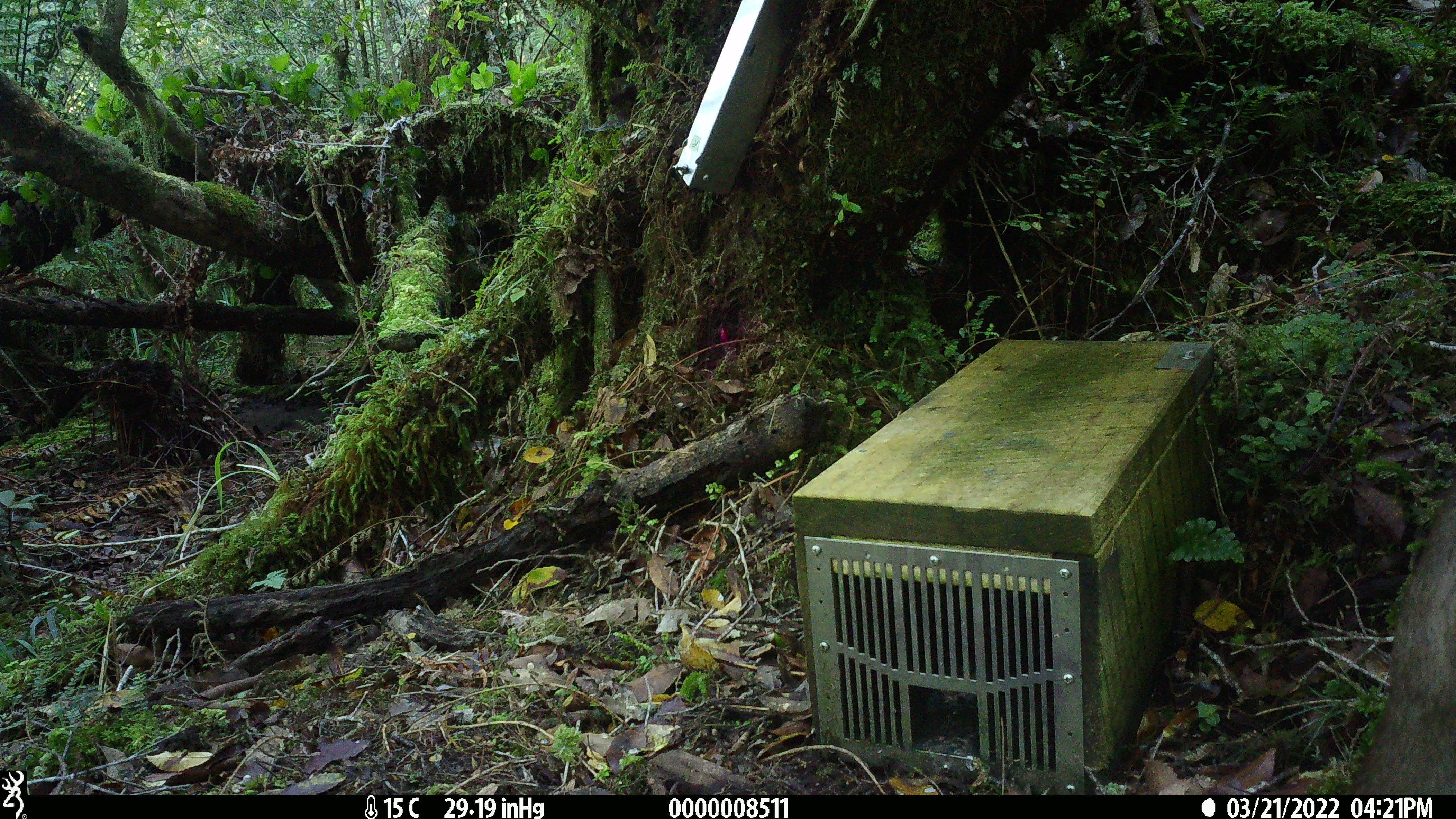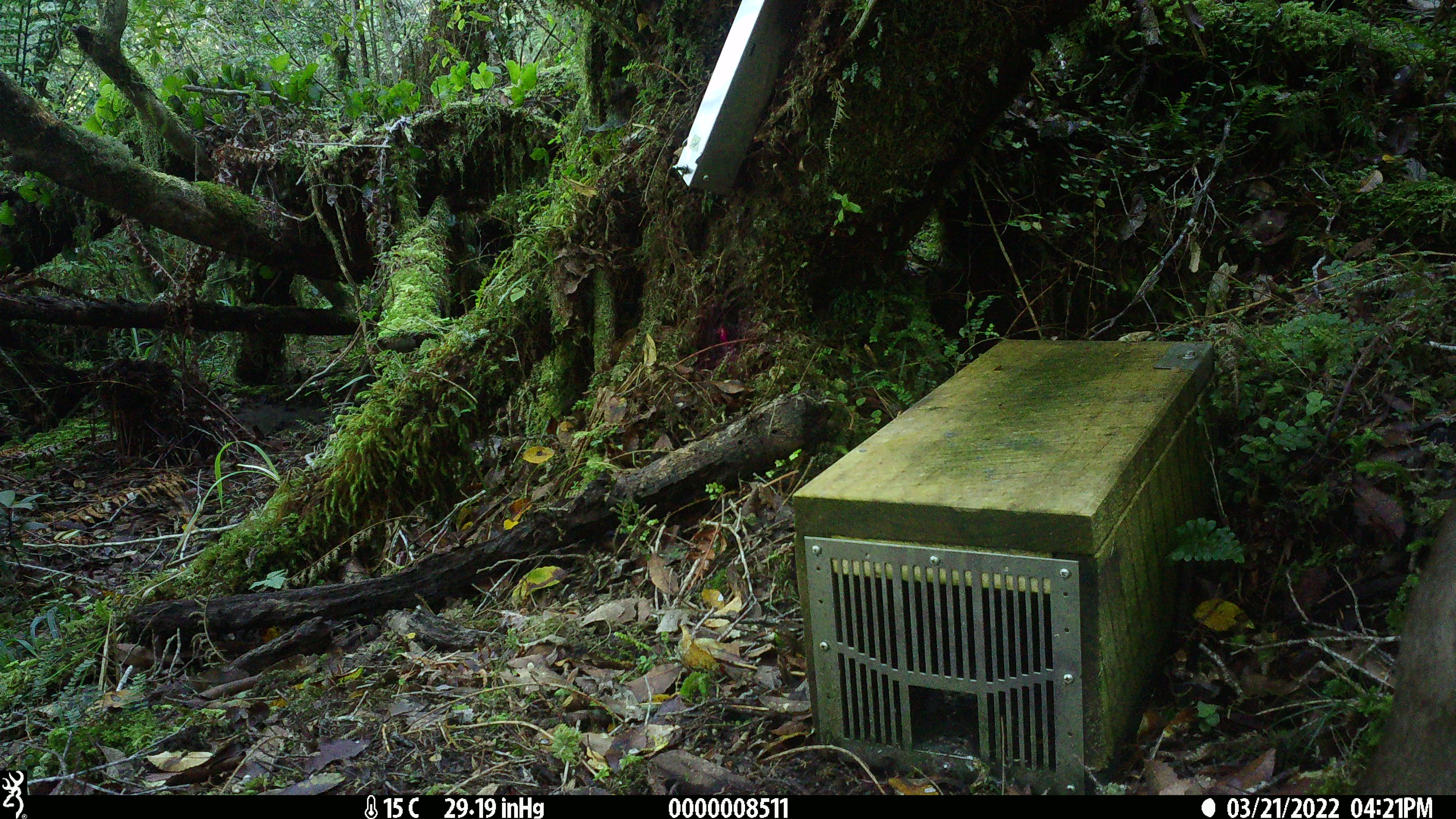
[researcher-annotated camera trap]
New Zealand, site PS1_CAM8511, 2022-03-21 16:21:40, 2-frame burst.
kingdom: Animalia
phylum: Chordata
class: Mammalia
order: Artiodactyla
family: Cervidae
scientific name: Cervidae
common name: deer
Deer (Cervidae).